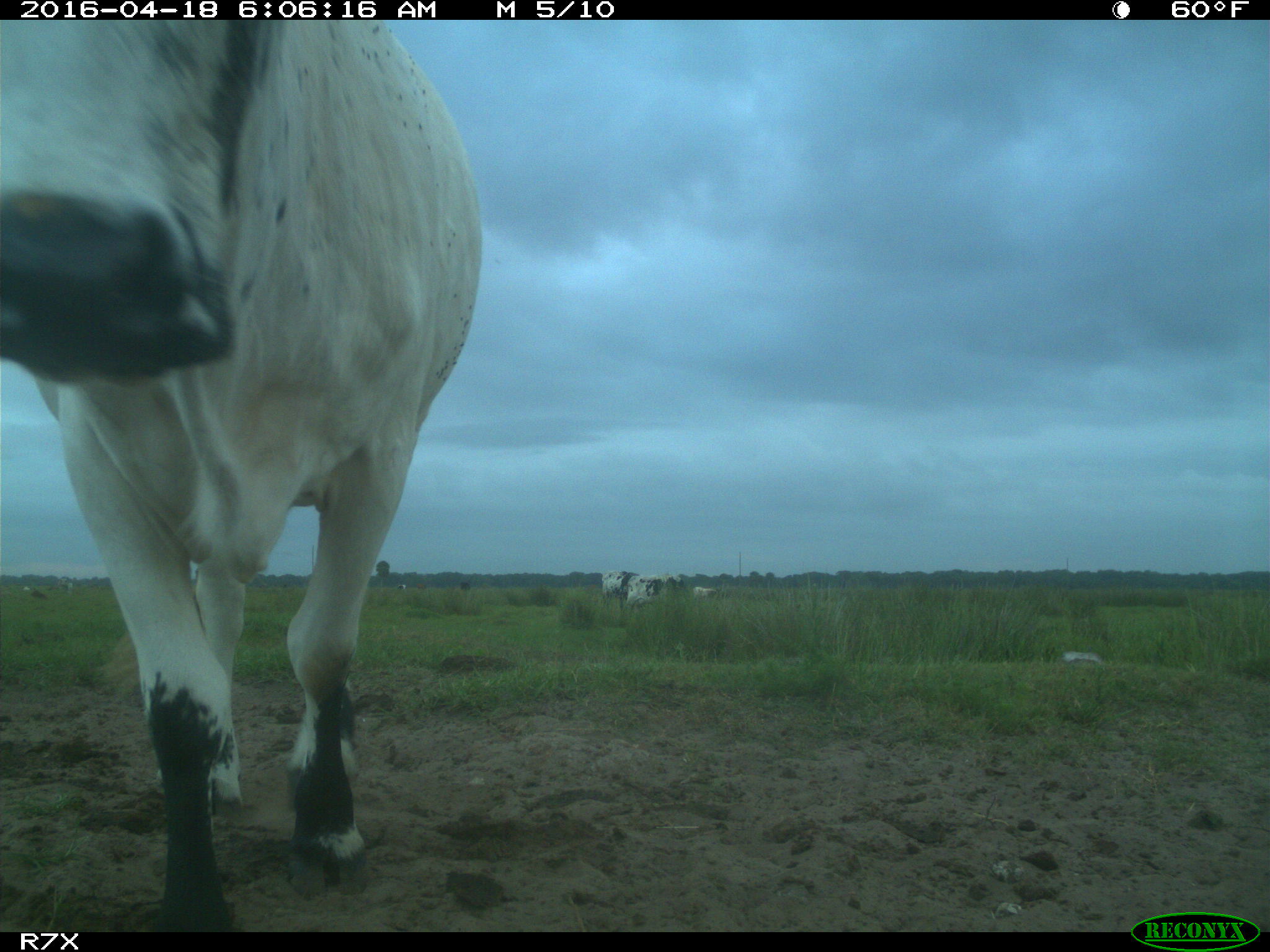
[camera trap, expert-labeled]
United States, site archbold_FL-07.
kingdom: Animalia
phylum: Chordata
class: Mammalia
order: Artiodactyla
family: Bovidae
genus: Bos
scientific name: Bos taurus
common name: domestic cow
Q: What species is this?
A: Bos taurus (domestic cow).